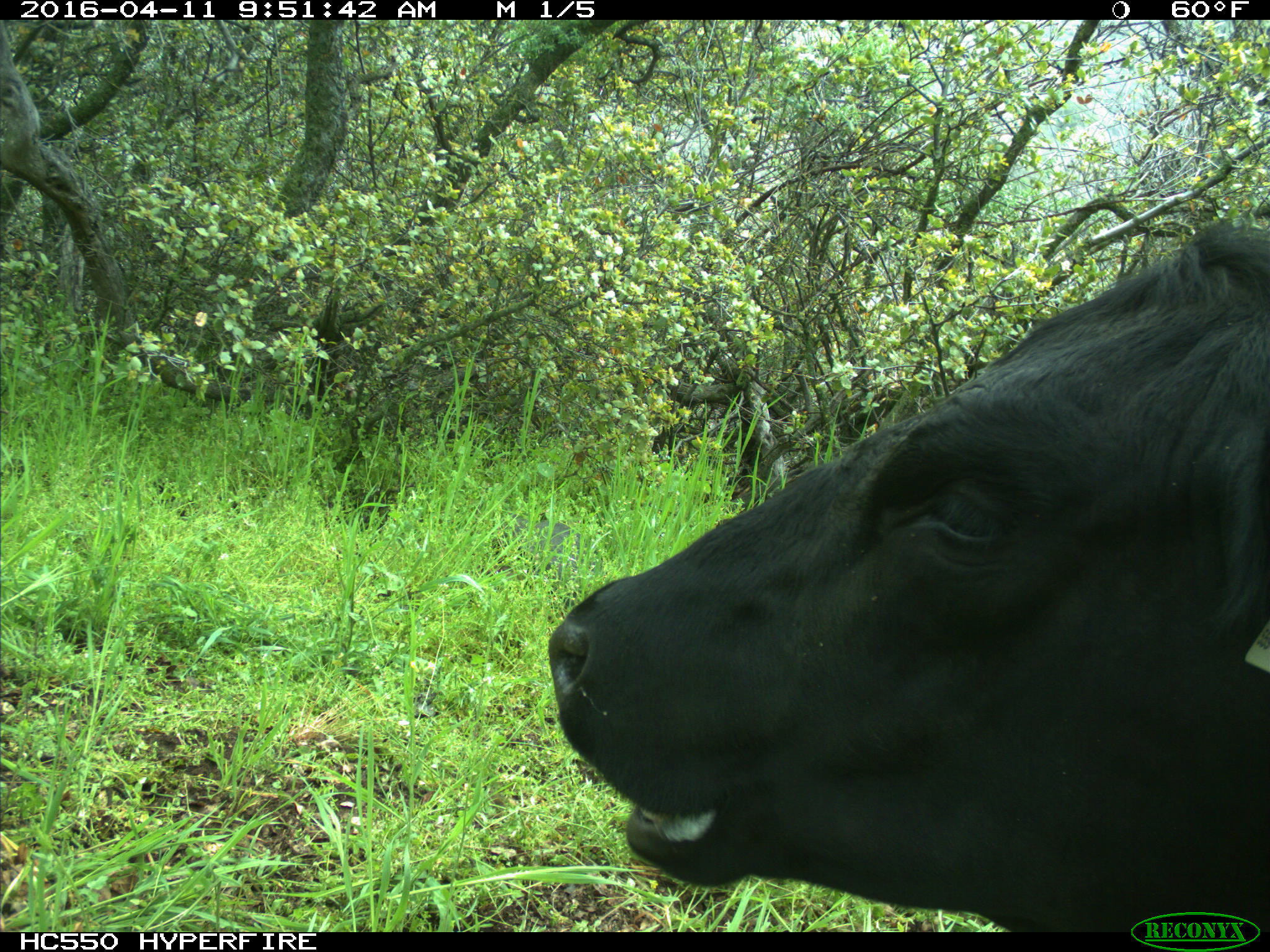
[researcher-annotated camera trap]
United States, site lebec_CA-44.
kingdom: Animalia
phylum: Chordata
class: Mammalia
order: Artiodactyla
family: Bovidae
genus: Bos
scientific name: Bos taurus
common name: domestic cow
Bos taurus (domestic cow).